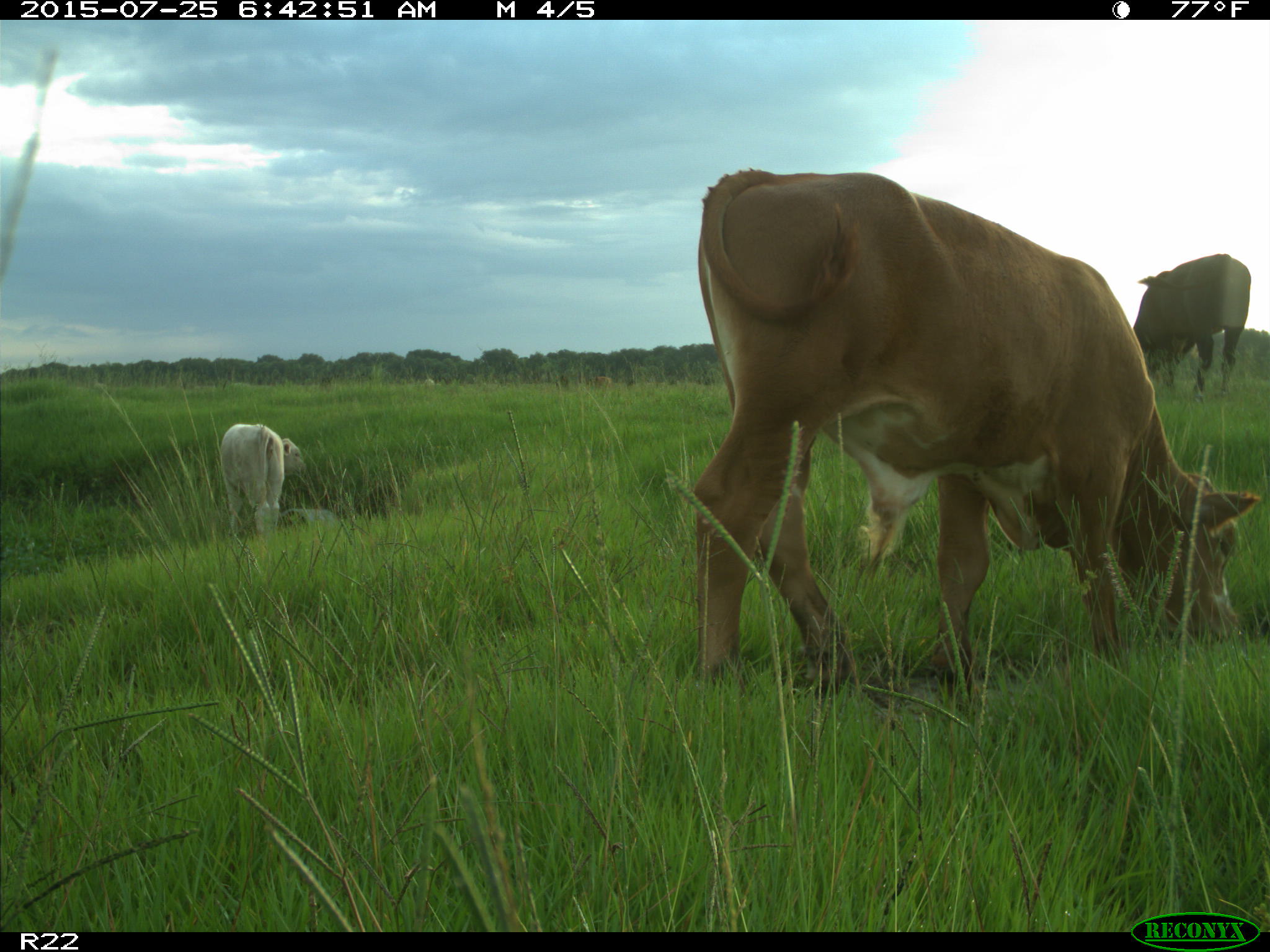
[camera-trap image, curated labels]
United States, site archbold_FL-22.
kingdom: Animalia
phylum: Chordata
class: Mammalia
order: Artiodactyla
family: Bovidae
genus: Bos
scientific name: Bos taurus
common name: domestic cow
Bos taurus (domestic cow).